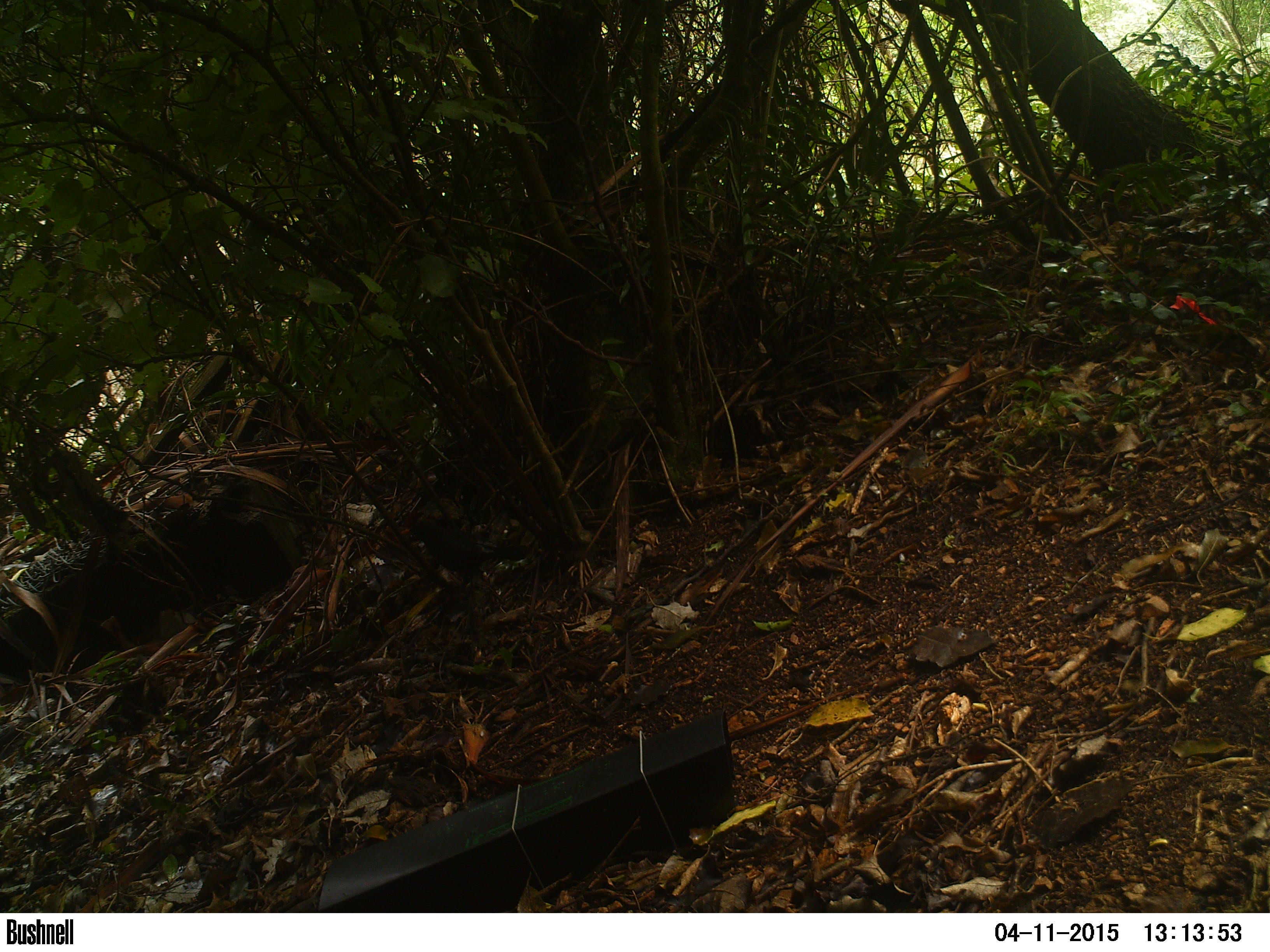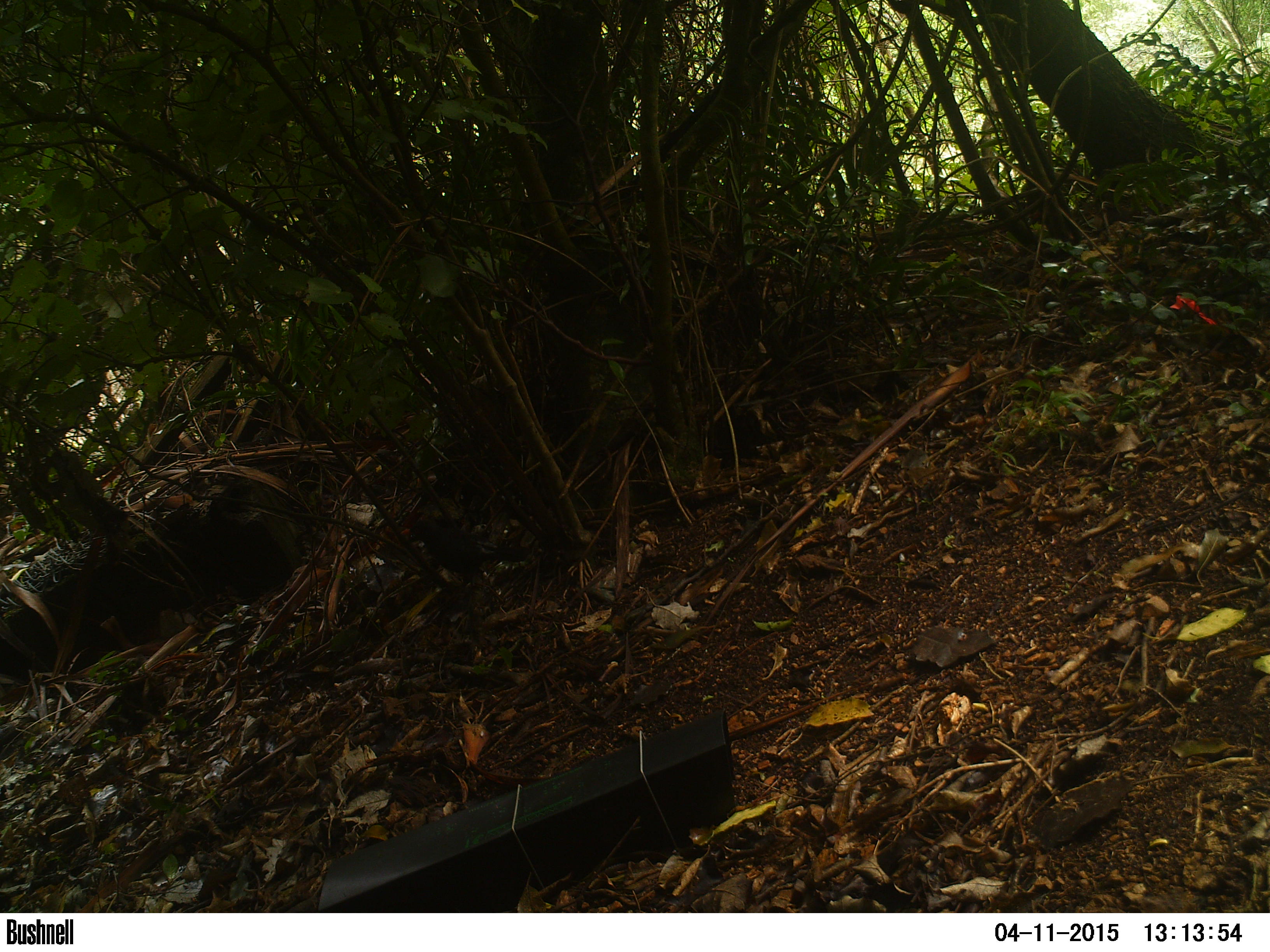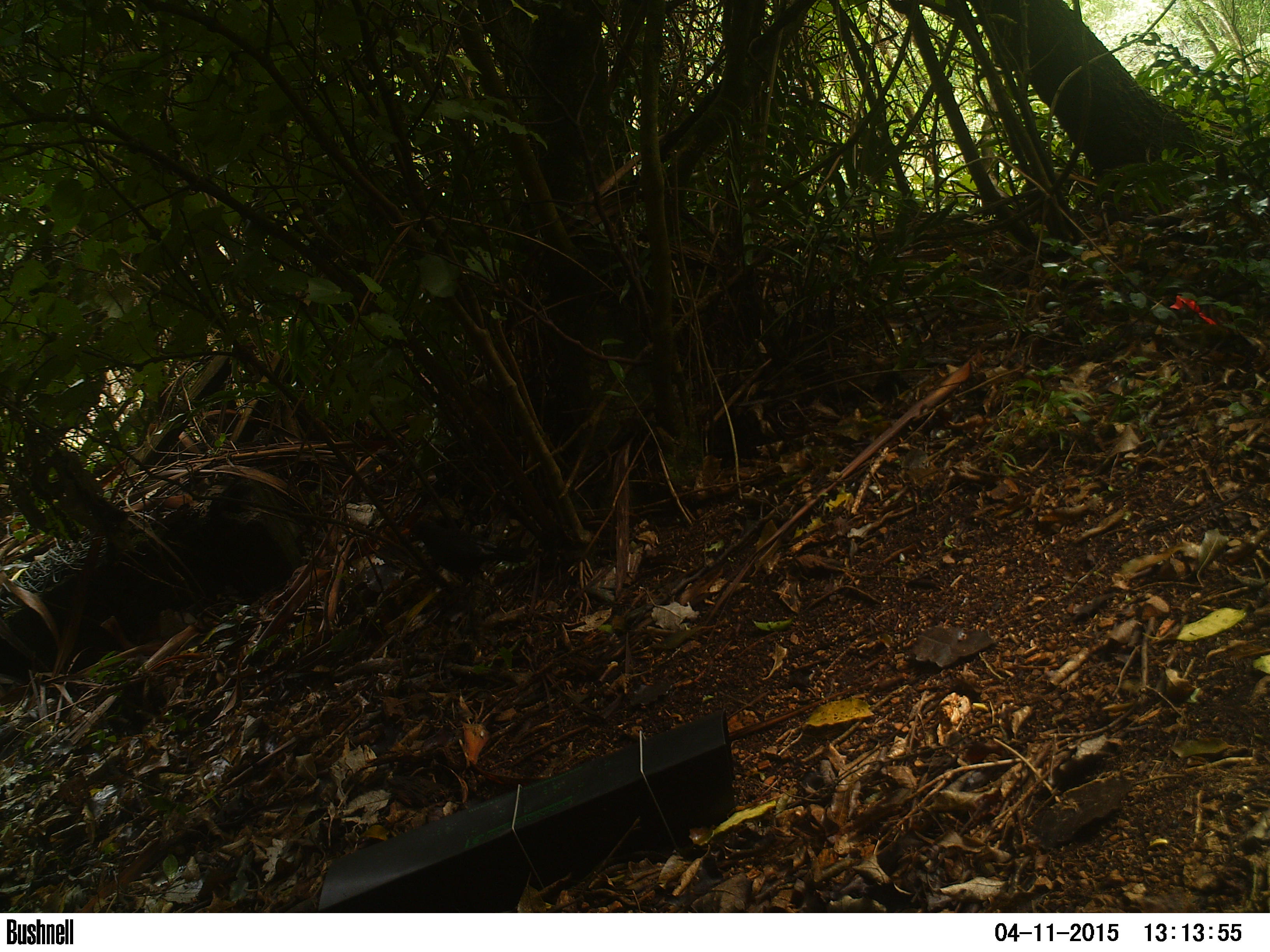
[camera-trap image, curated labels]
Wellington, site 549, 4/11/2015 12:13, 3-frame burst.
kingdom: Animalia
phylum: Chordata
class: Aves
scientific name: Aves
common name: bird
Bird (Aves).